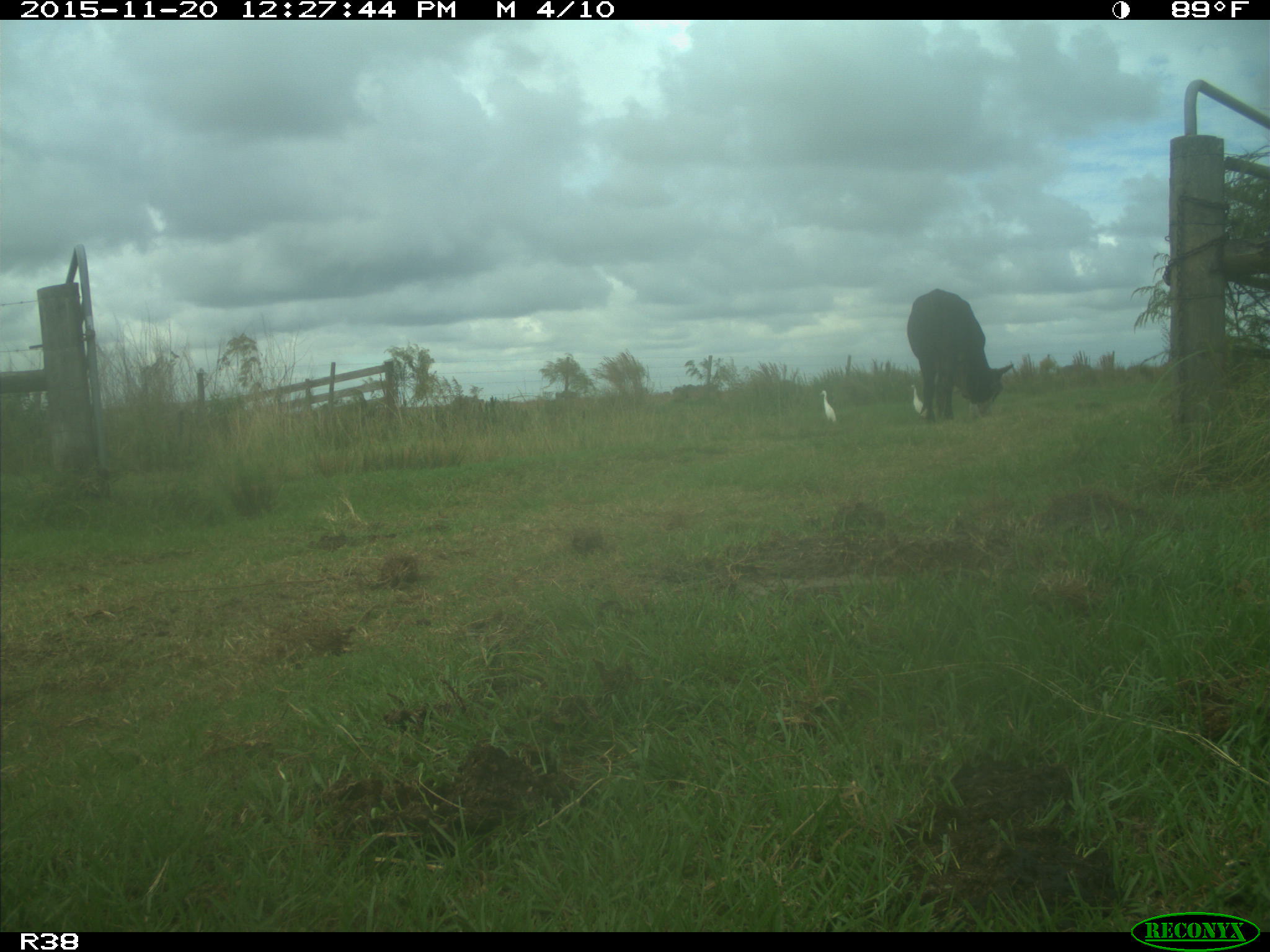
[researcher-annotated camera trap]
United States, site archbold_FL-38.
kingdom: Animalia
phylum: Chordata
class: Mammalia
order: Artiodactyla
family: Bovidae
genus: Bos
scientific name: Bos taurus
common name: domestic cow